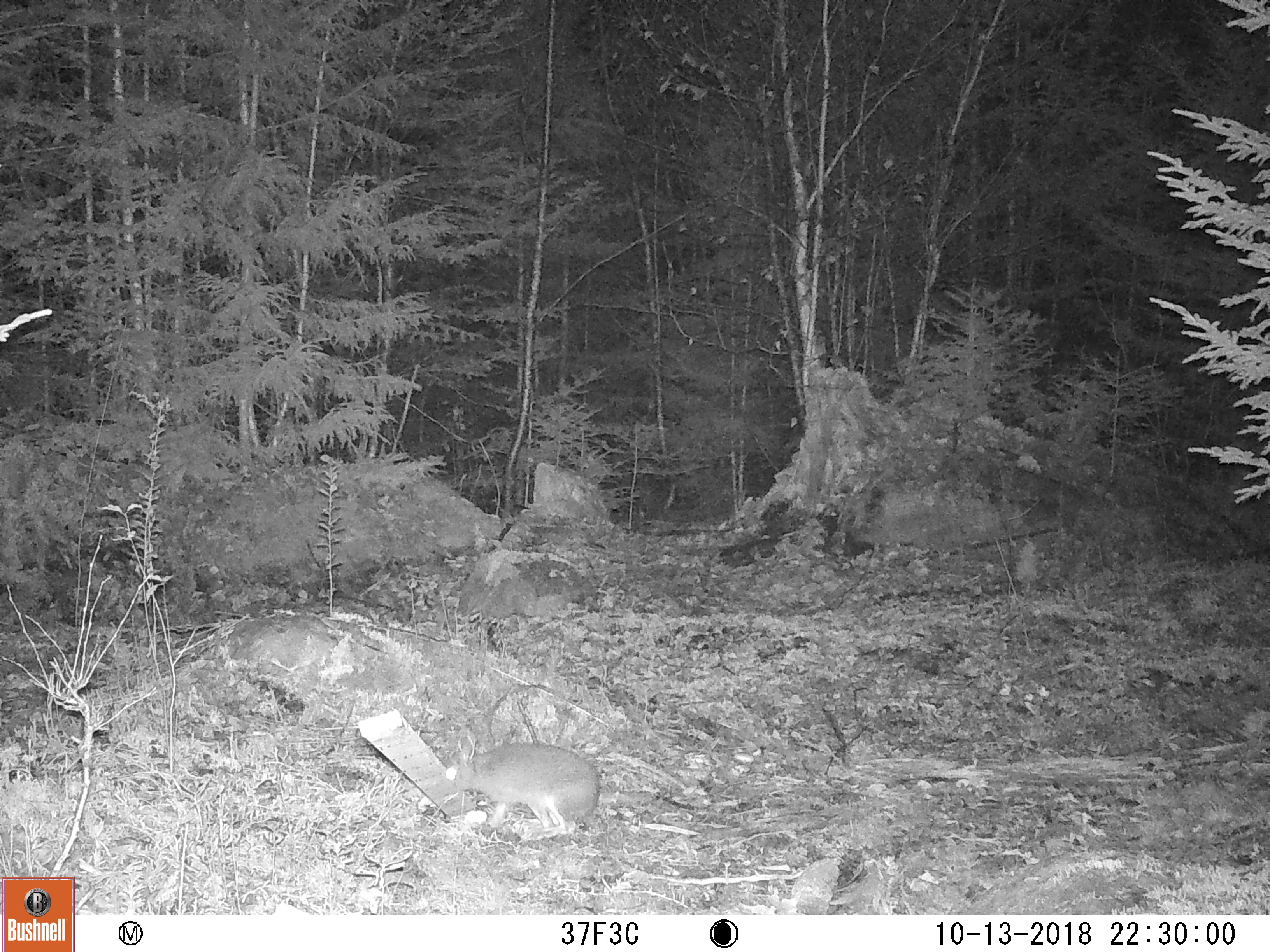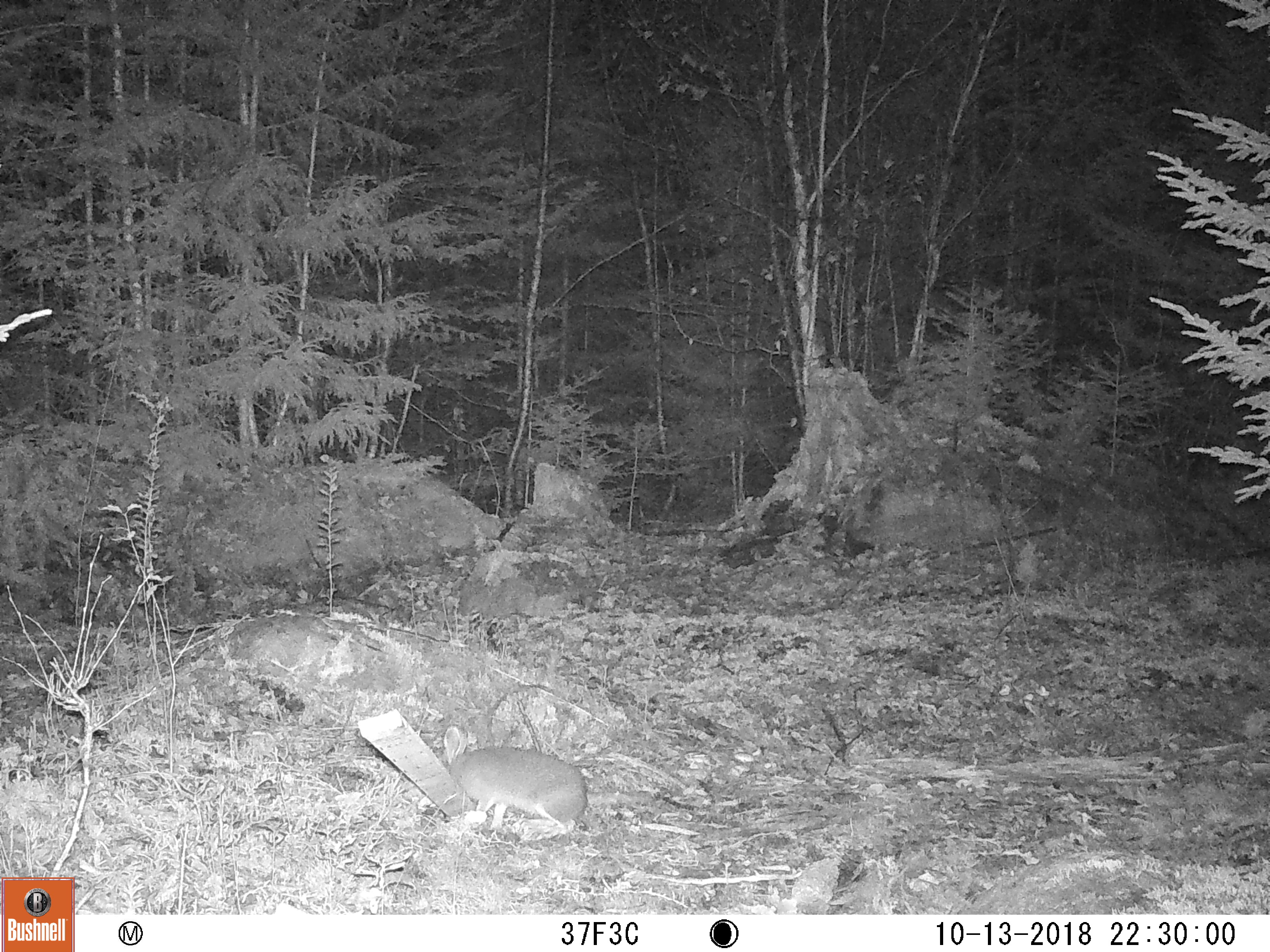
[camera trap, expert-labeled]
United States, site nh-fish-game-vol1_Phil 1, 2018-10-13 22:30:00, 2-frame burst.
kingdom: Animalia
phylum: Chordata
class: Mammalia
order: Lagomorpha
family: Leporidae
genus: Lepus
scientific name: Lepus americanus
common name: snowshoe hare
Snowshoe hare (Lepus americanus).